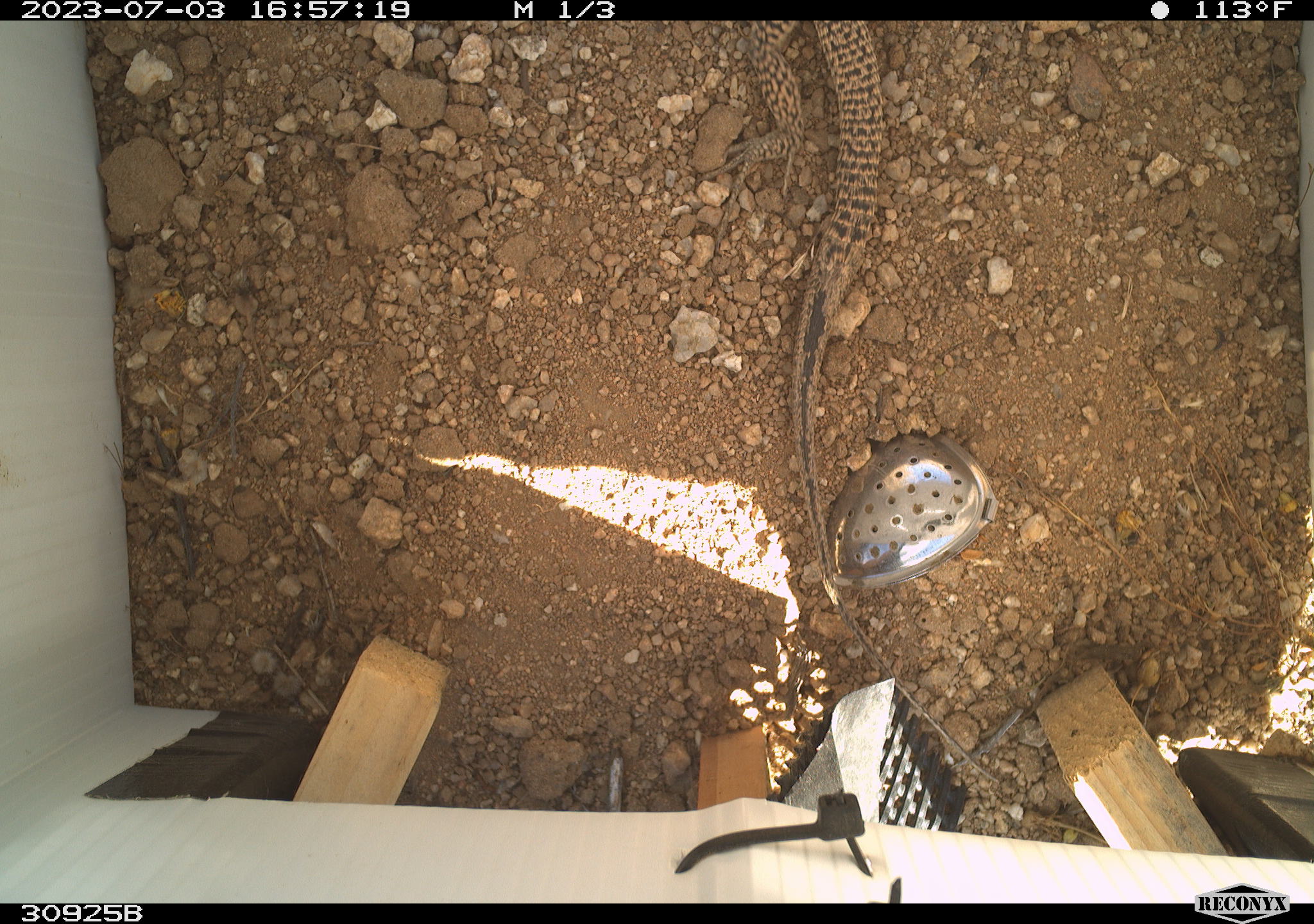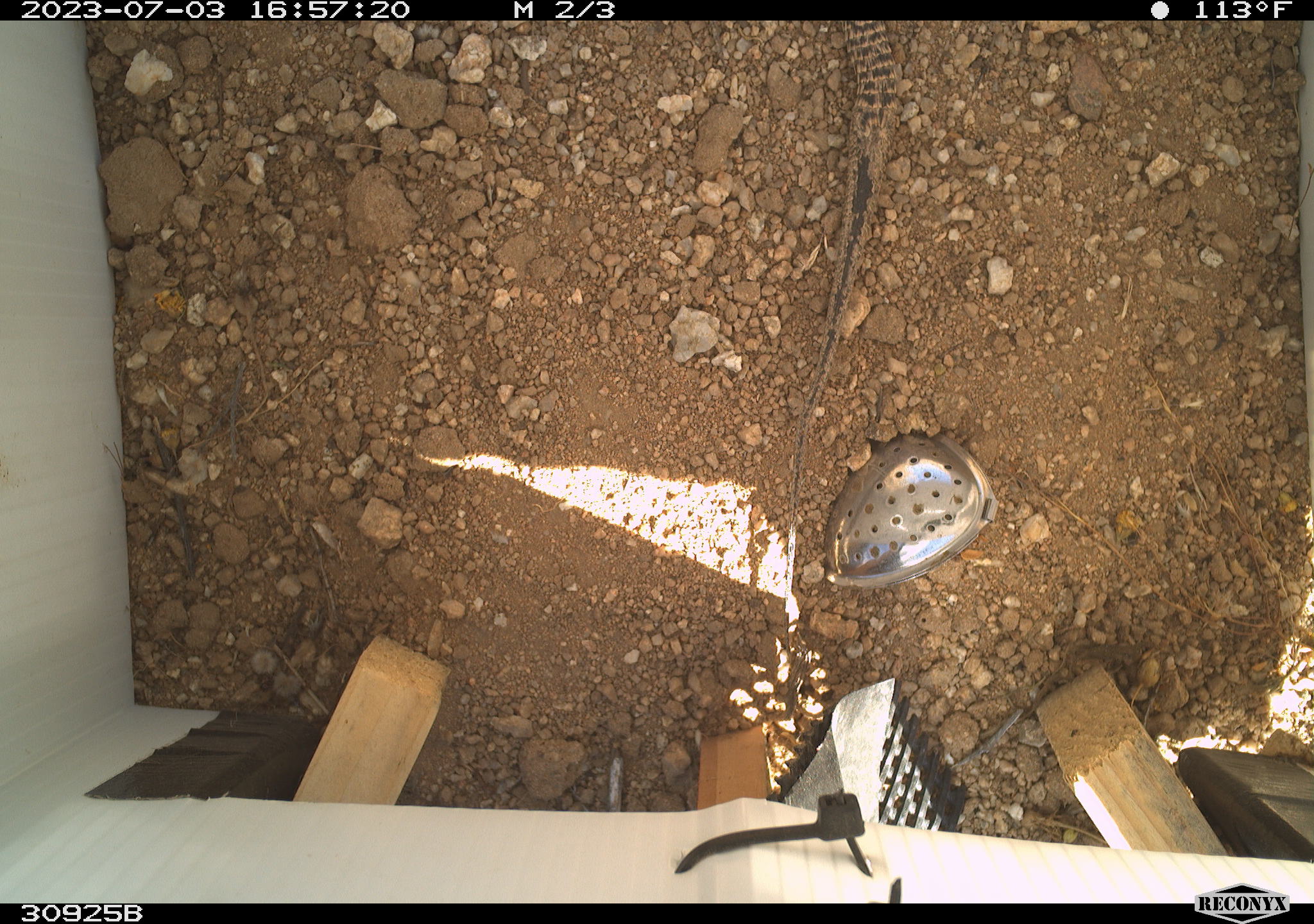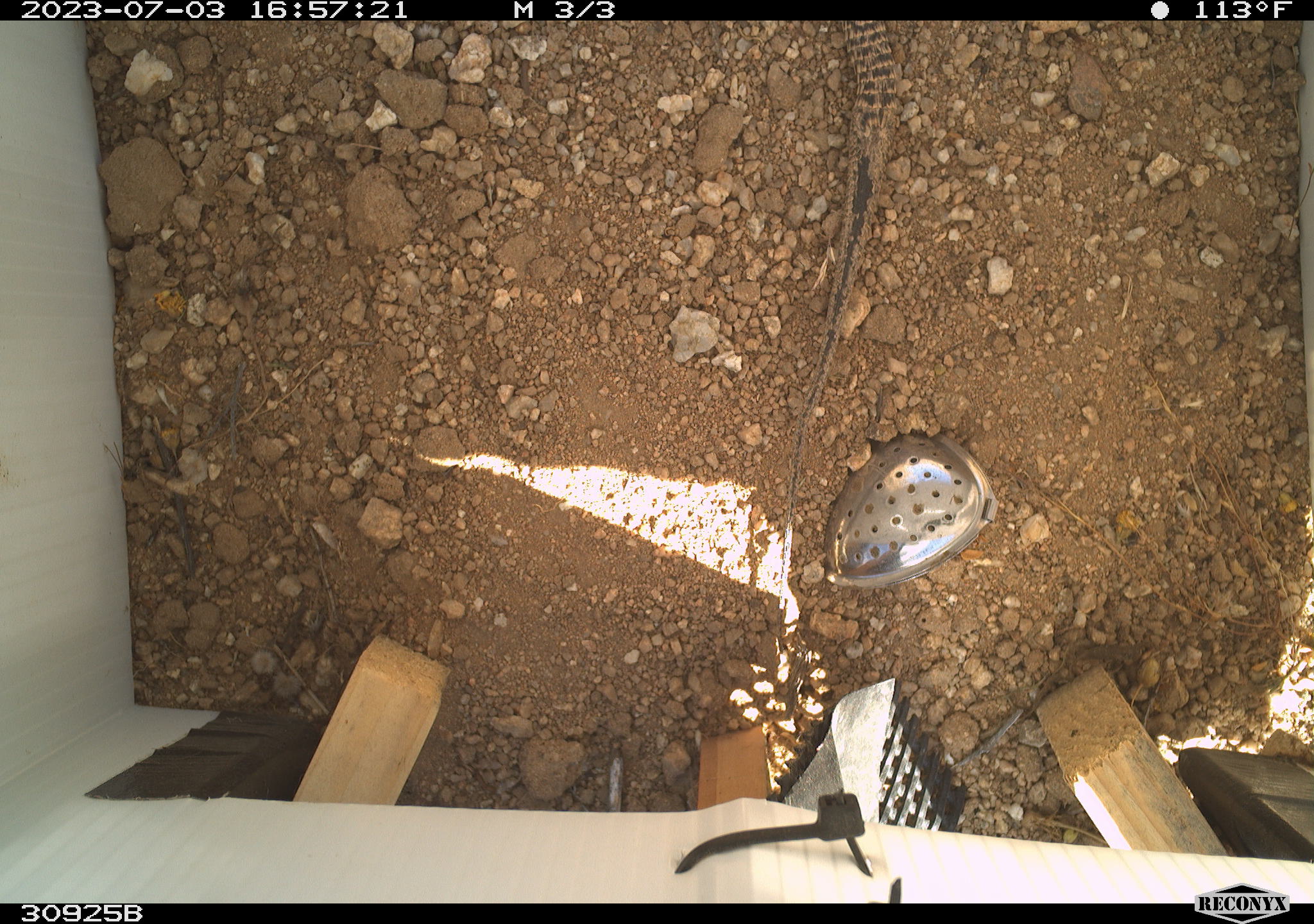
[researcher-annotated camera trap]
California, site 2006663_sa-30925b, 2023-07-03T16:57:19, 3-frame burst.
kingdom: Animalia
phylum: Chordata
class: Reptilia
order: Squamata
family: Teiidae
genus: Aspidoscelis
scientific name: Aspidoscelis tigris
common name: western whiptail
Western whiptail (Aspidoscelis tigris).